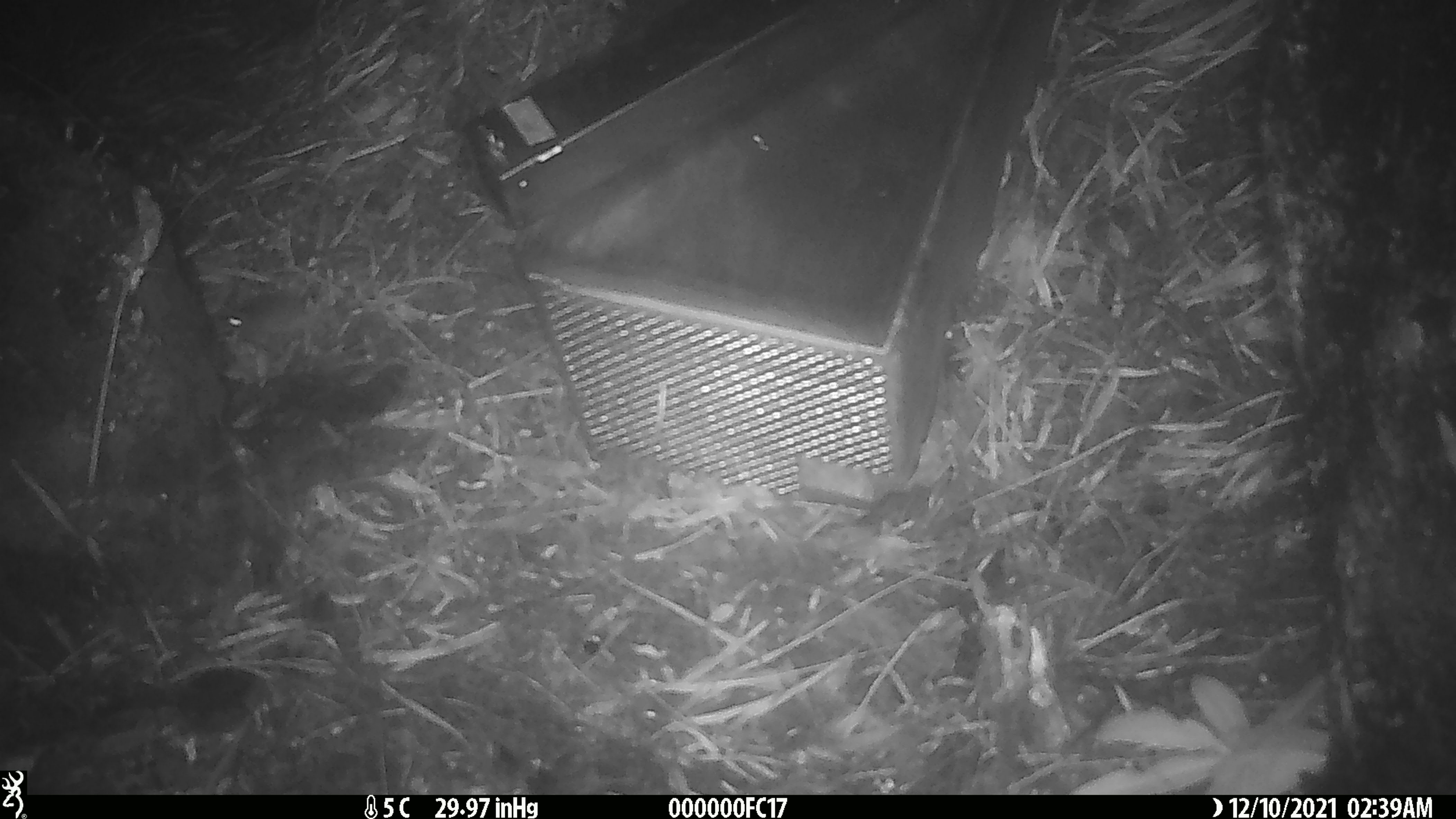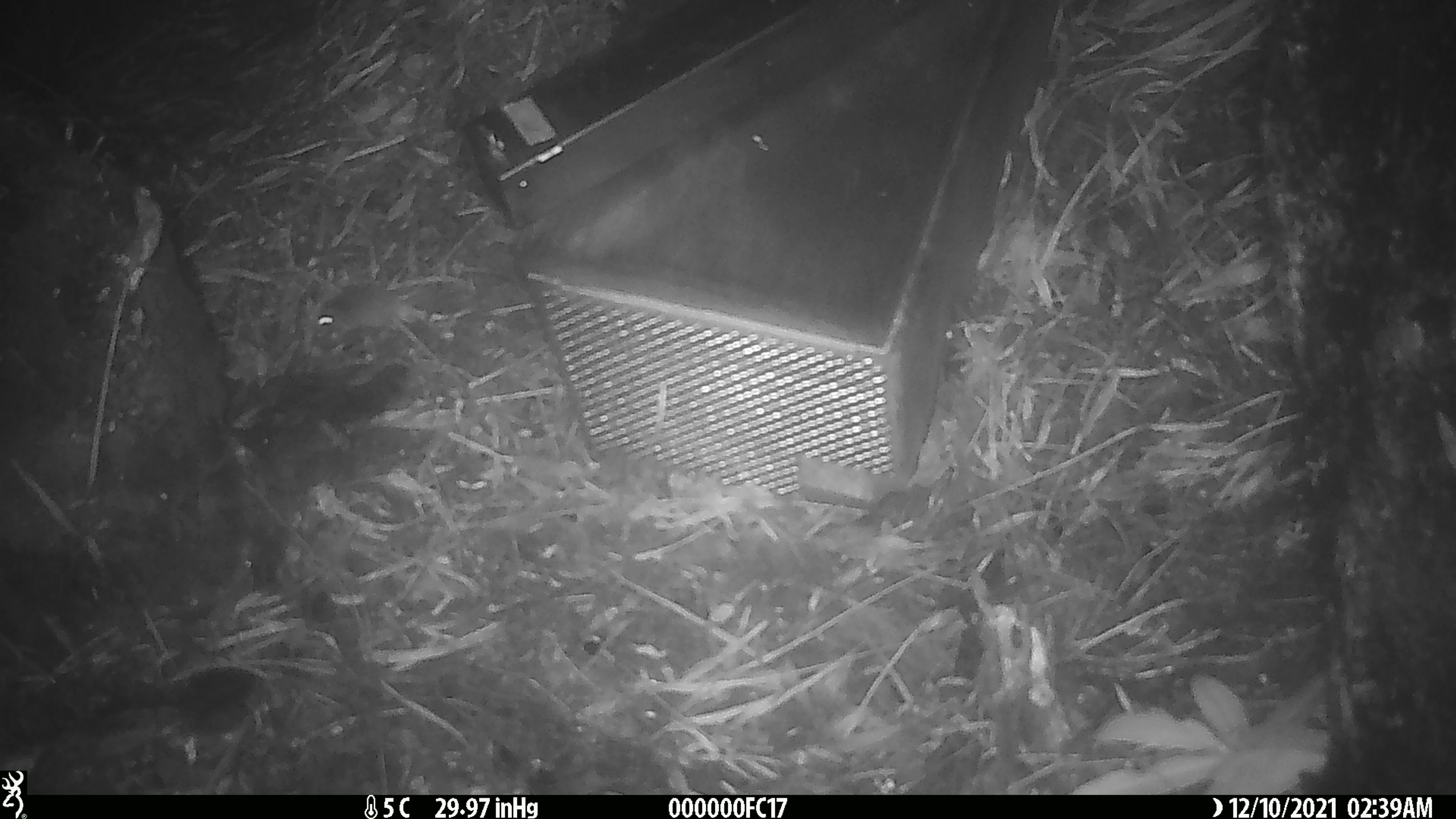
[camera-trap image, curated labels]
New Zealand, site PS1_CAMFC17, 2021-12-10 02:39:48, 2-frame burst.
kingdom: Animalia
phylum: Chordata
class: Mammalia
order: Rodentia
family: Muridae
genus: Mus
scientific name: Mus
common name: mouse